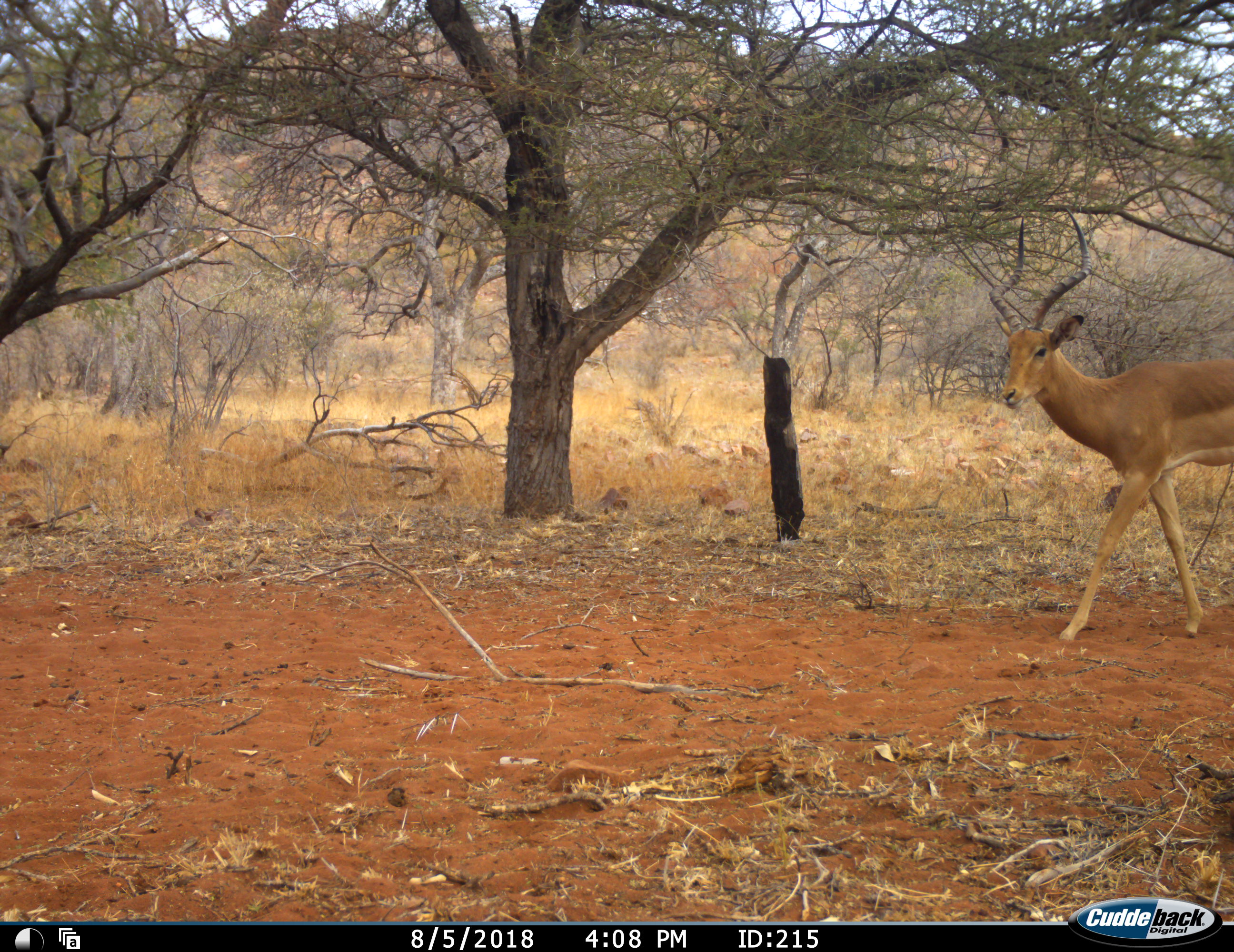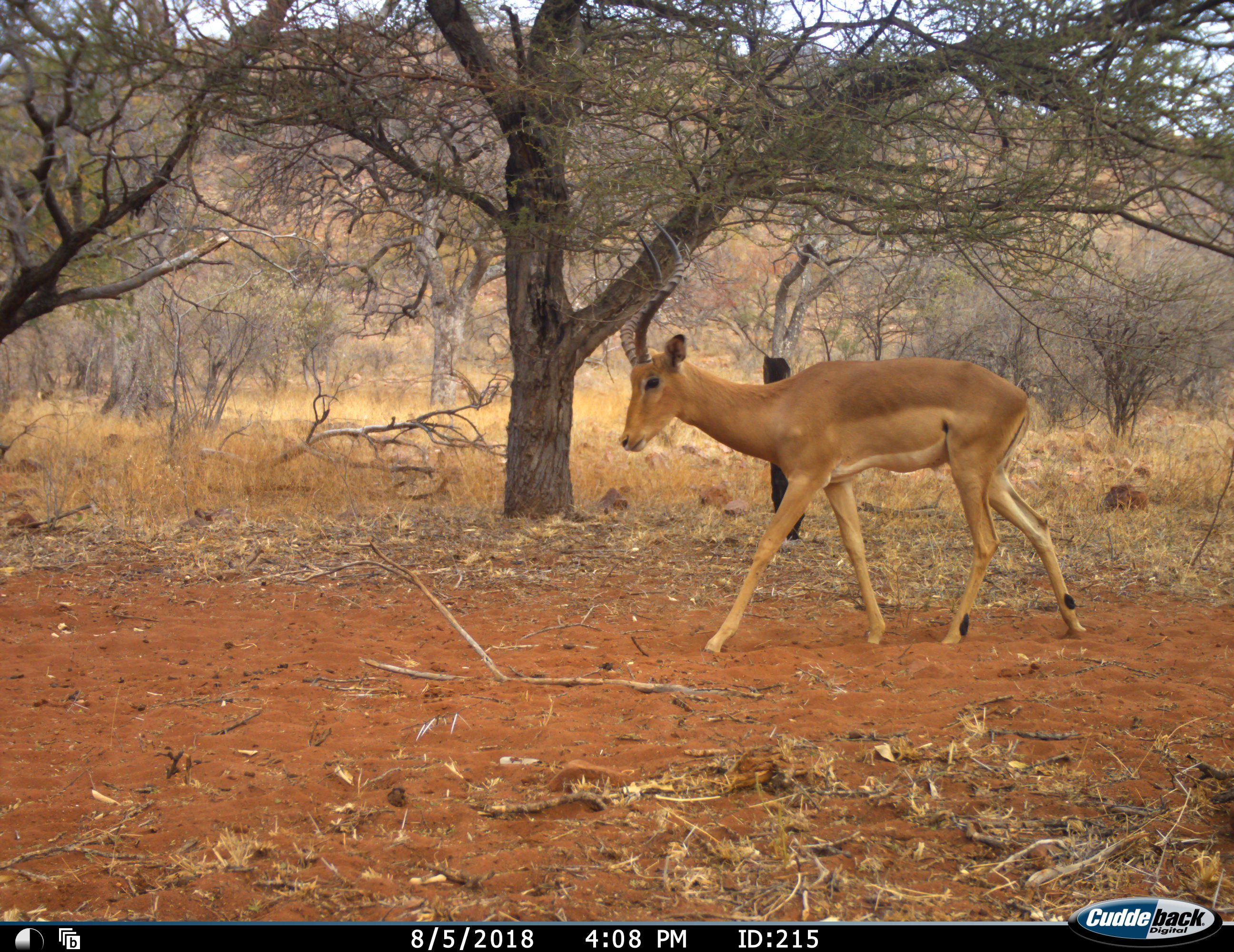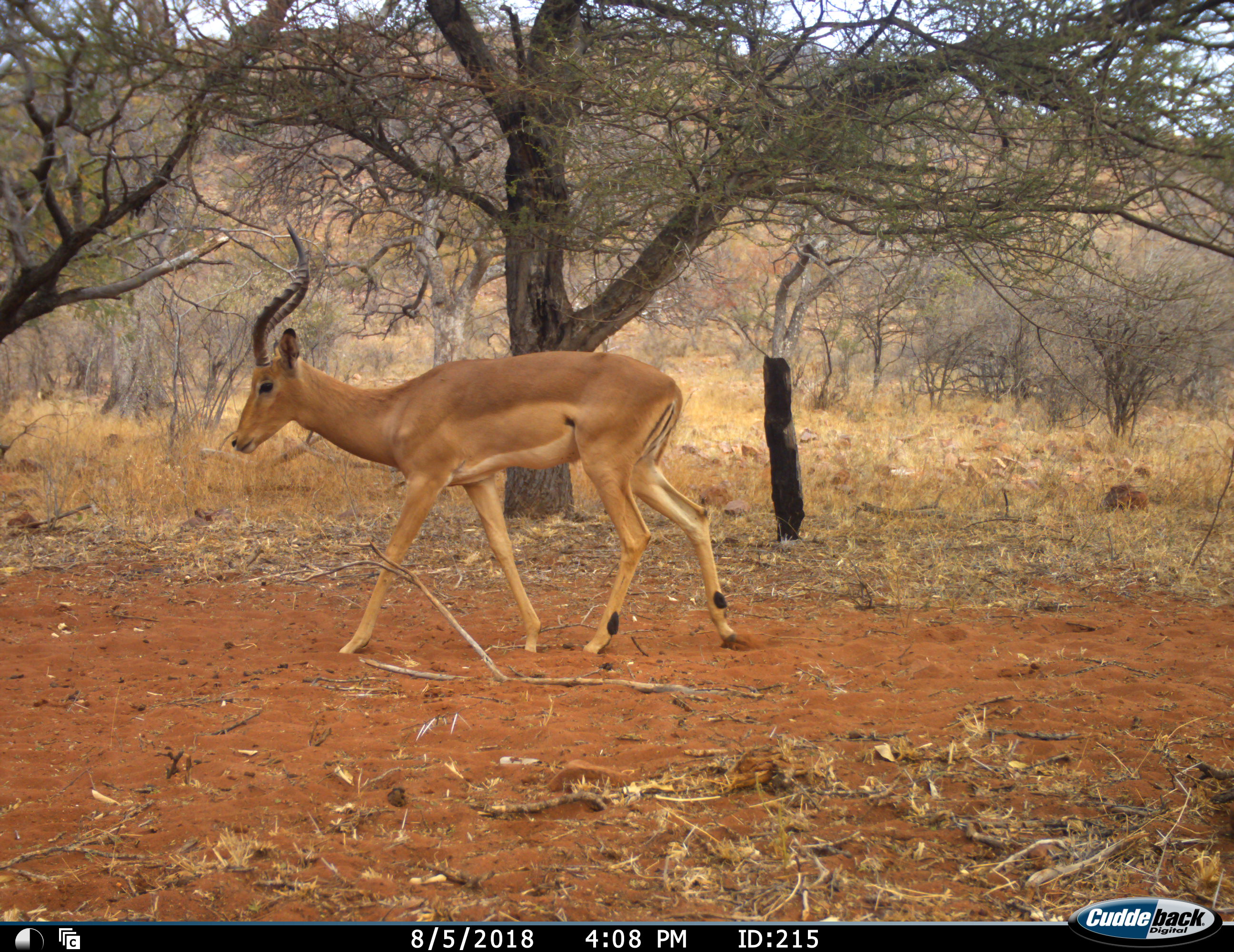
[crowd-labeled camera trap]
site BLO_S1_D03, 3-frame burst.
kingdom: Animalia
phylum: Chordata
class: Mammalia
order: Artiodactyla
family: Bovidae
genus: Aepyceros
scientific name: Aepyceros melampus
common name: impala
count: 1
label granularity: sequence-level